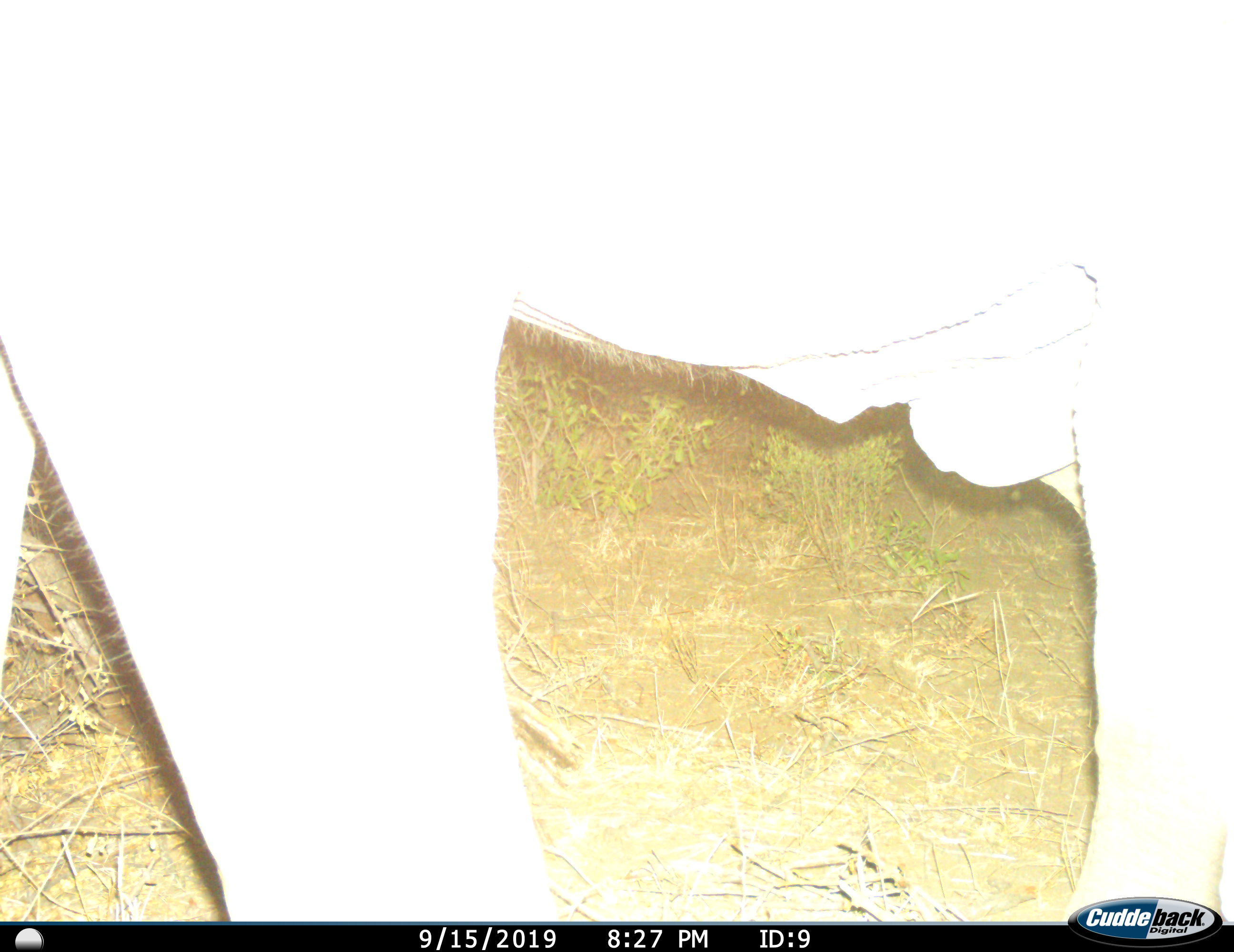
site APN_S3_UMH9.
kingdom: Animalia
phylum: Chordata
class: Mammalia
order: Proboscidea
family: Elephantidae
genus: Loxodonta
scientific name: Loxodonta africana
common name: african bush elephant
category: elephant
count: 1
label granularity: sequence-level